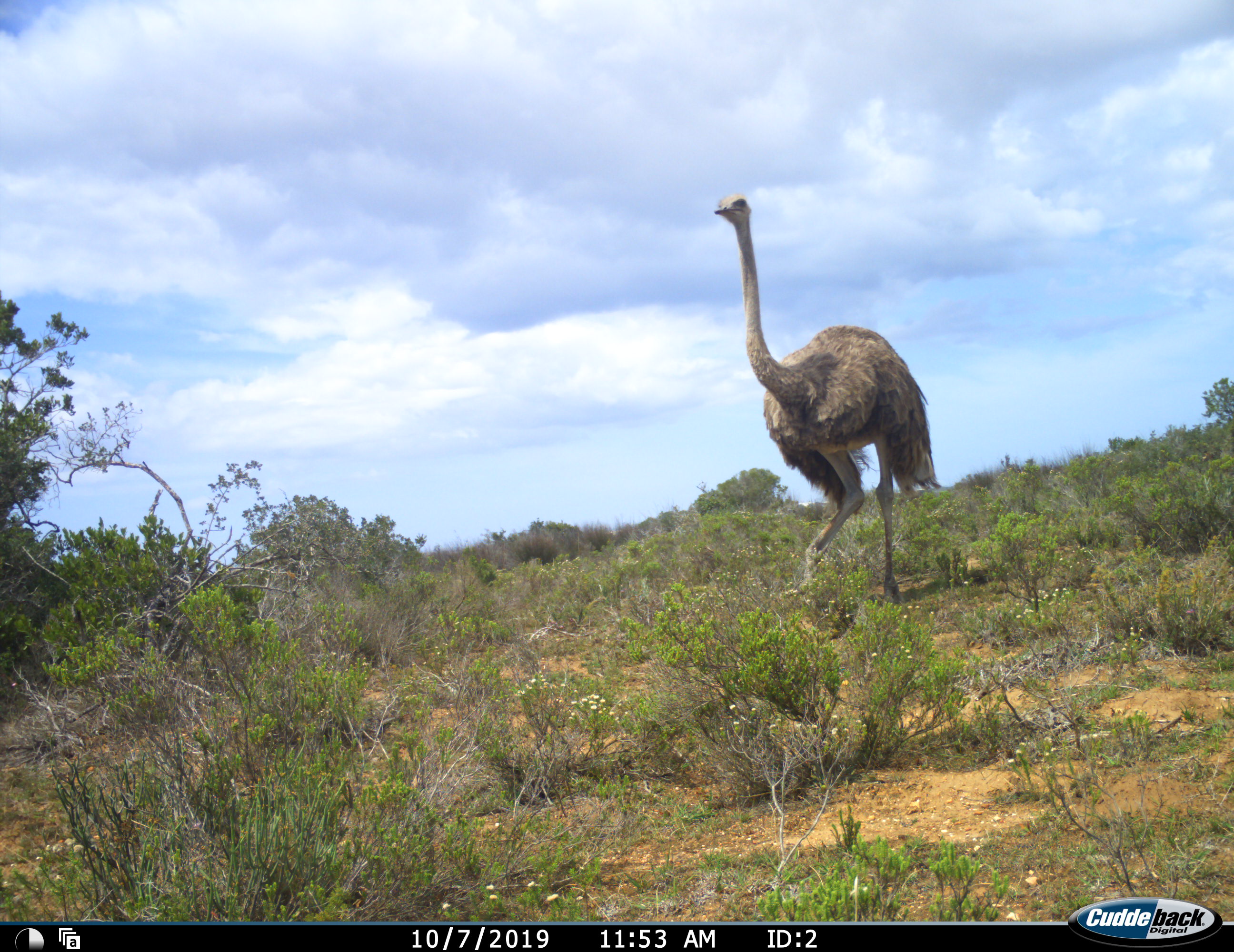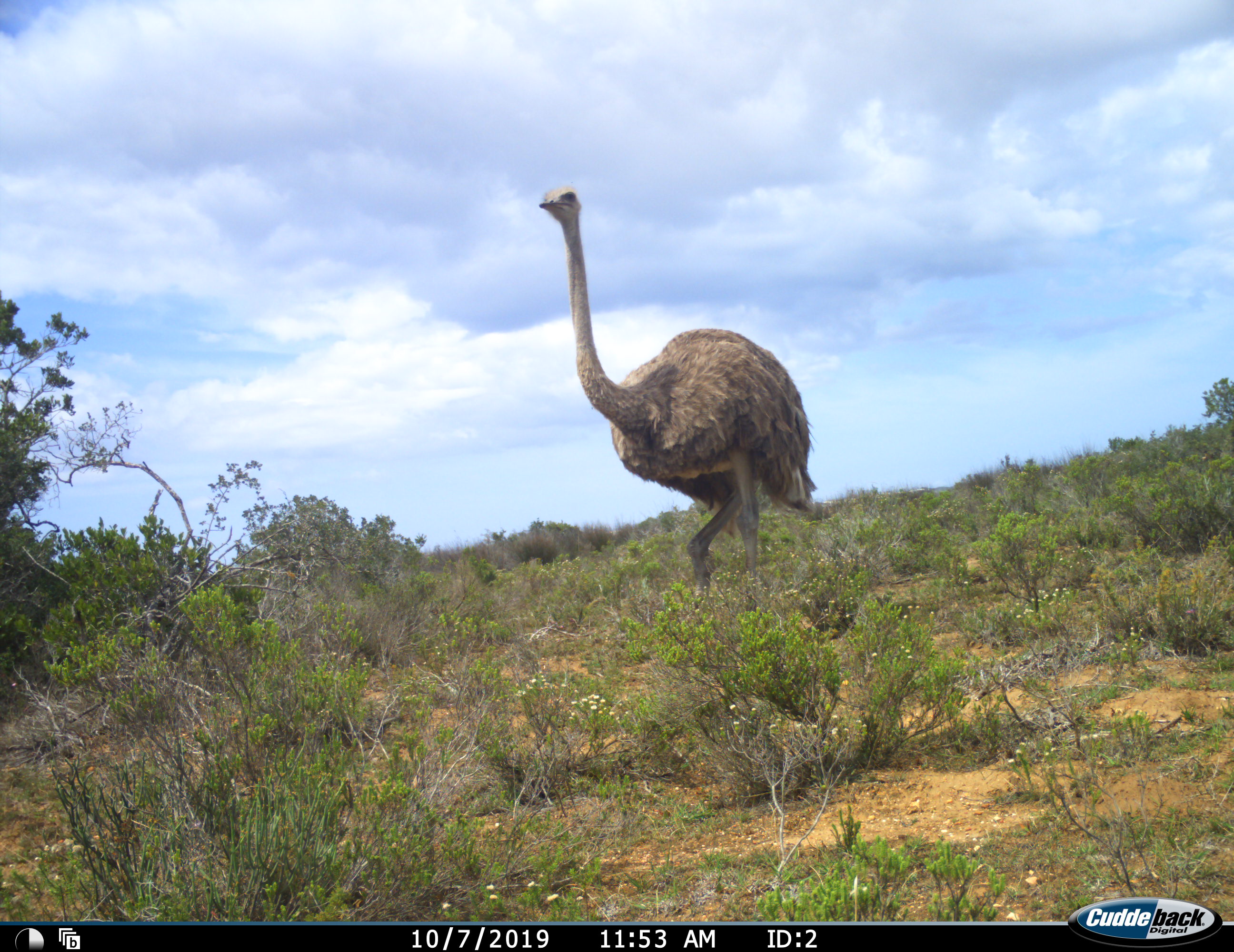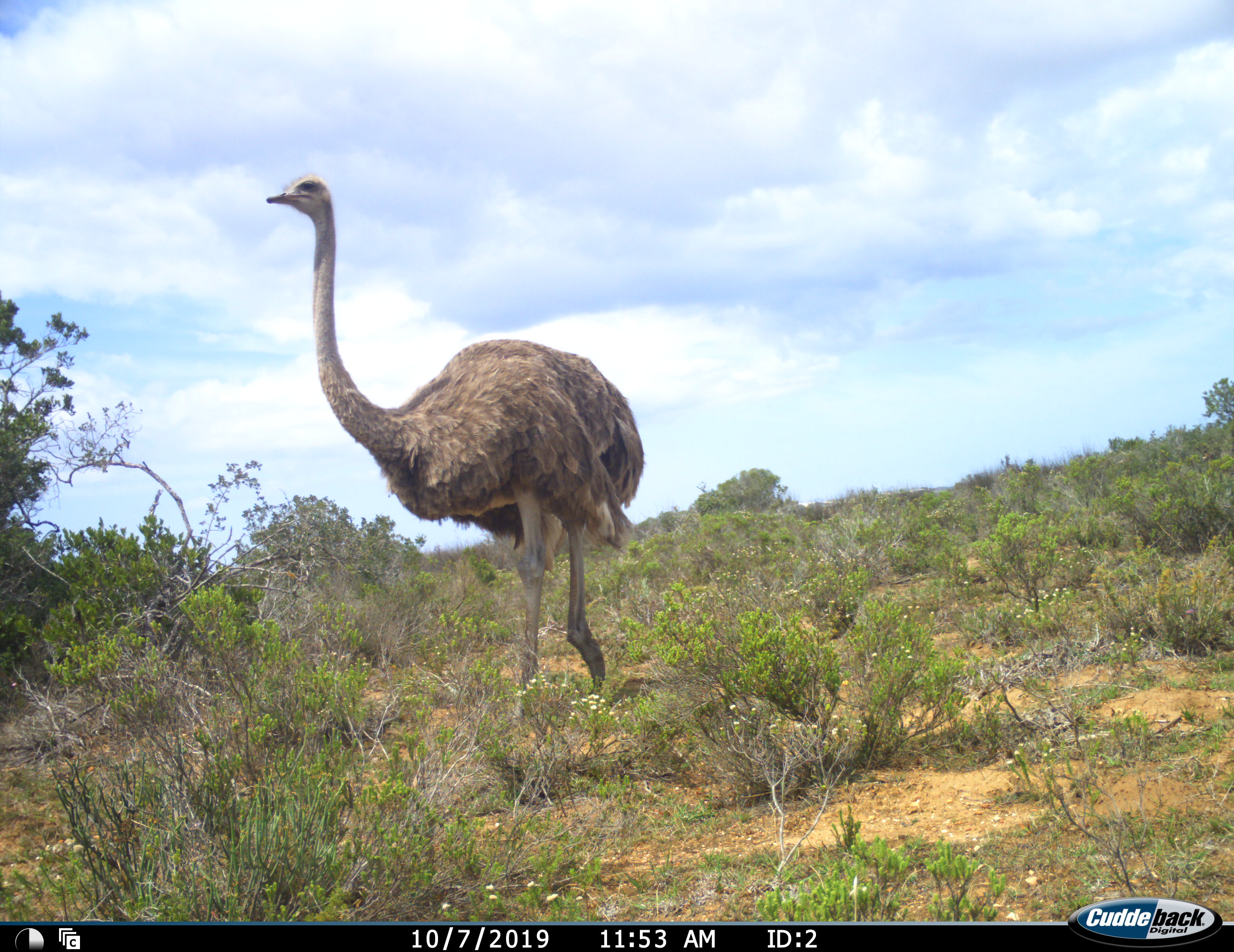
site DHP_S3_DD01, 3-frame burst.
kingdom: Animalia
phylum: Chordata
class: Aves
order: Struthioniformes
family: Struthionidae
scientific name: Struthionidae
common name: ostrich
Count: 1.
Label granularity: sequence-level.